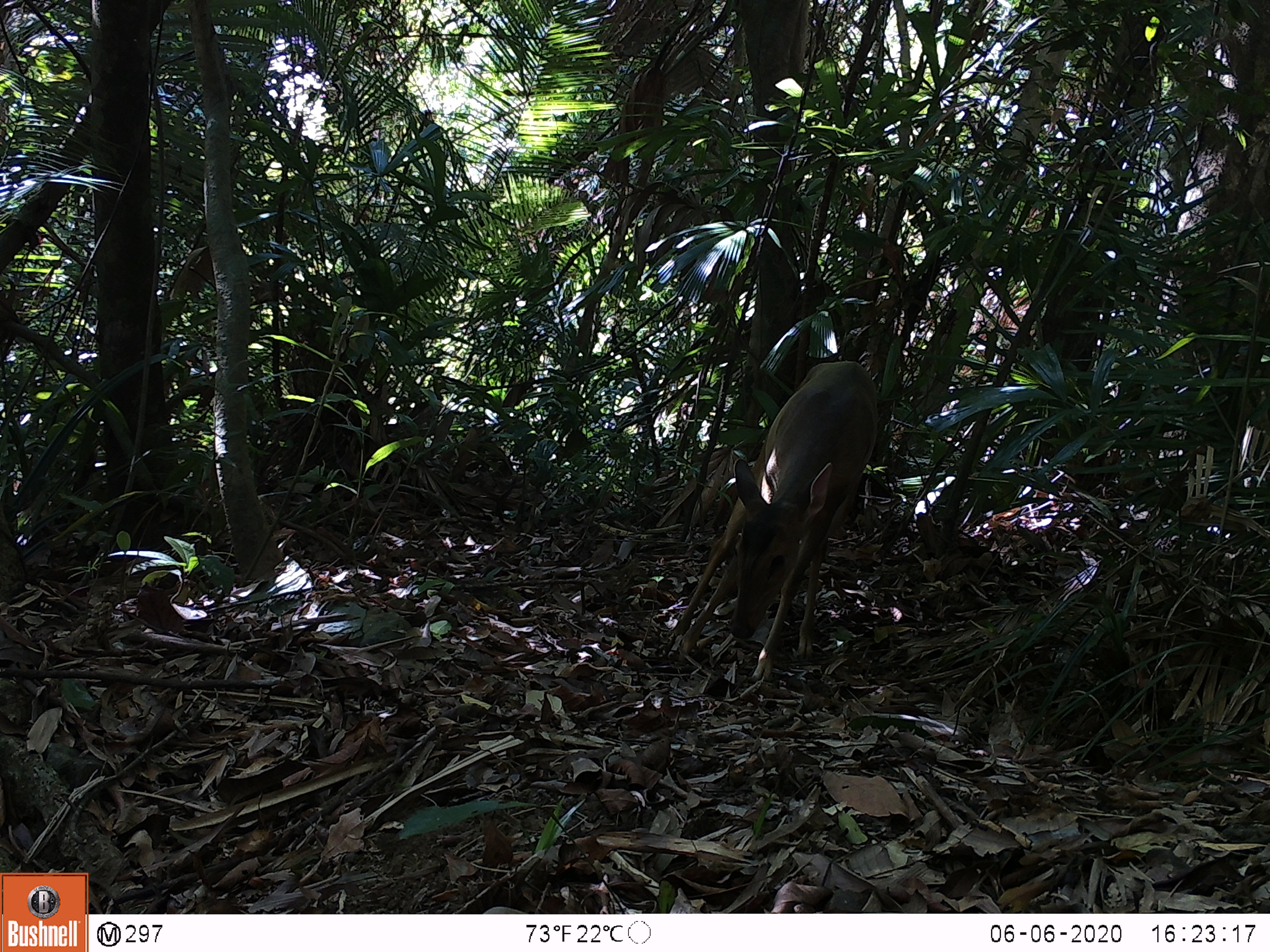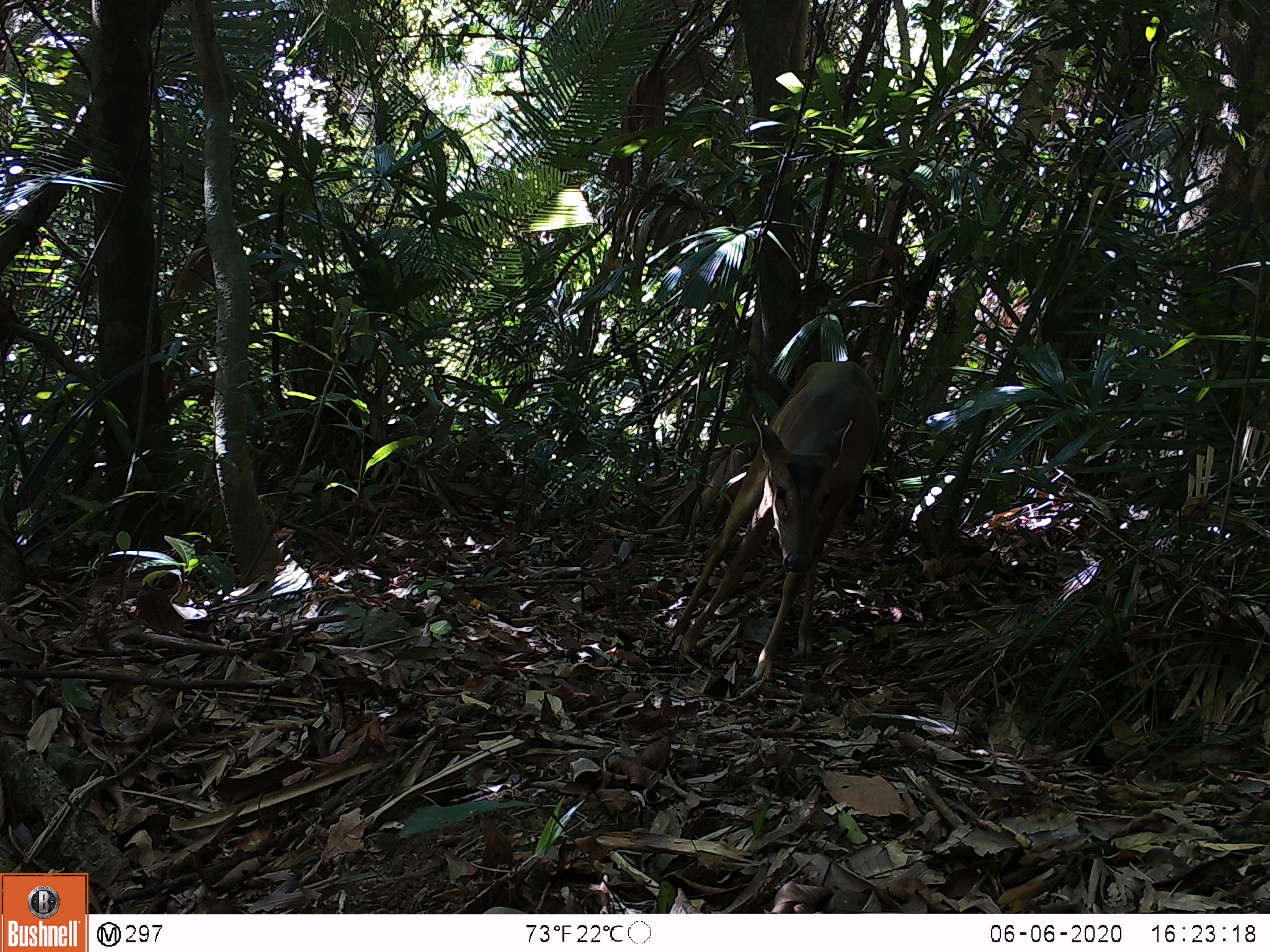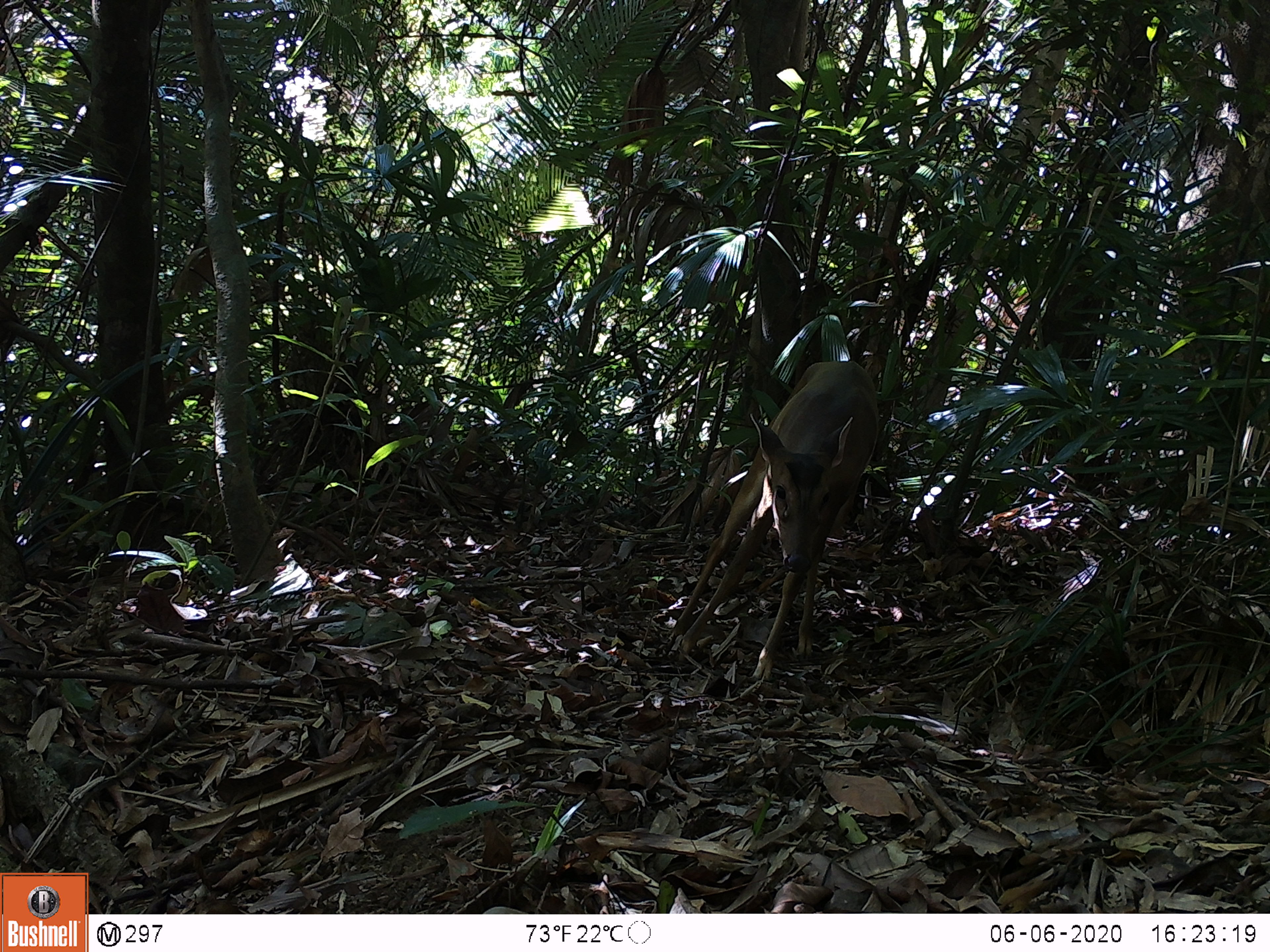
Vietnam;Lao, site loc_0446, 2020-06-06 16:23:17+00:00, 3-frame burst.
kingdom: Animalia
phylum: Chordata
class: Mammalia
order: Artiodactyla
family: Cervidae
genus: Muntiacus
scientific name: Muntiacus vuquangensis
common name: large-antlered muntjac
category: large antlered muntjac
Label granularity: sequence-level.